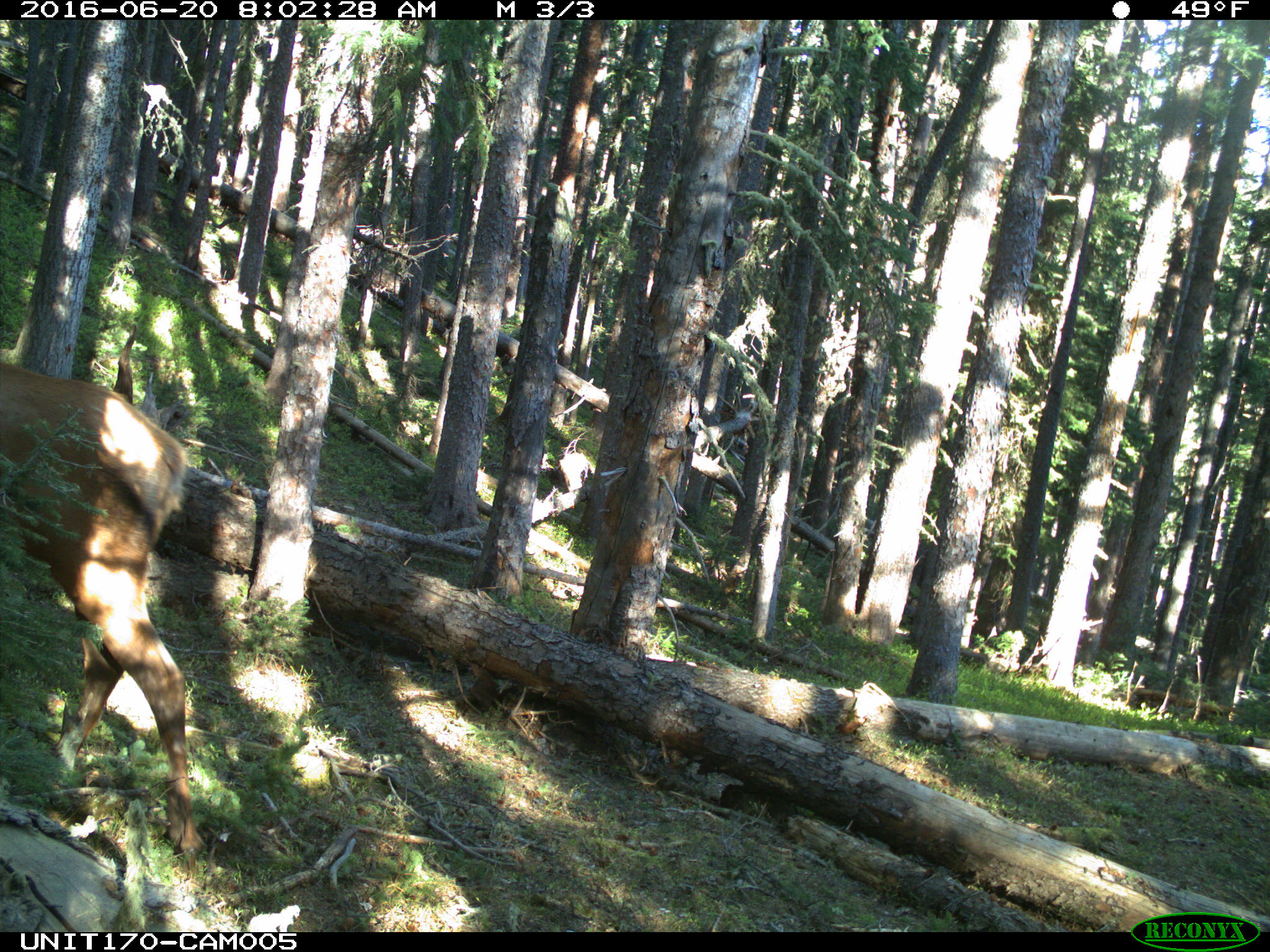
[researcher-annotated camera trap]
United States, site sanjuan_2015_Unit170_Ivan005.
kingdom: Animalia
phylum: Chordata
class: Mammalia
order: Artiodactyla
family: Cervidae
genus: Cervus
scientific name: Cervus elaphus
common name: red deer